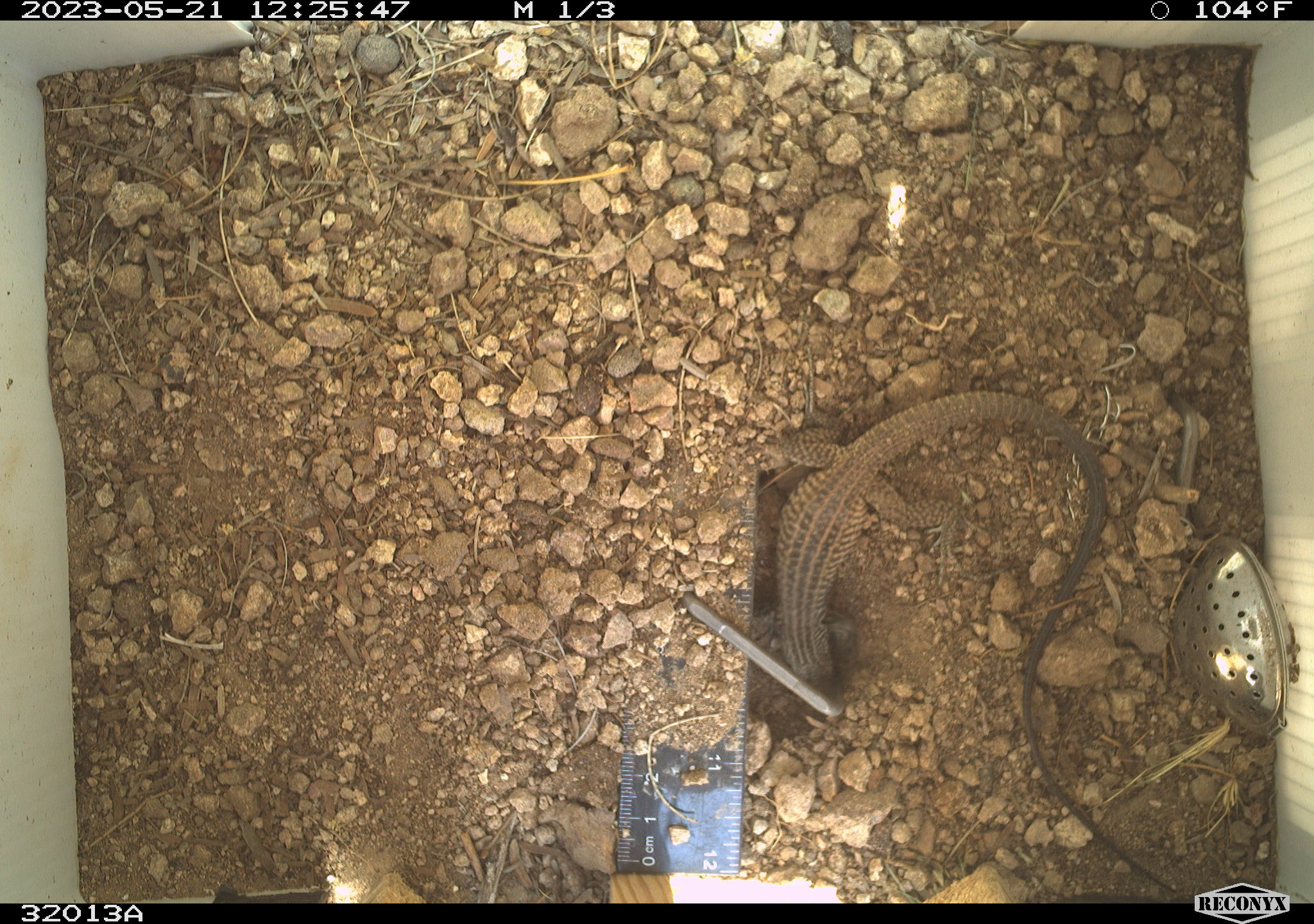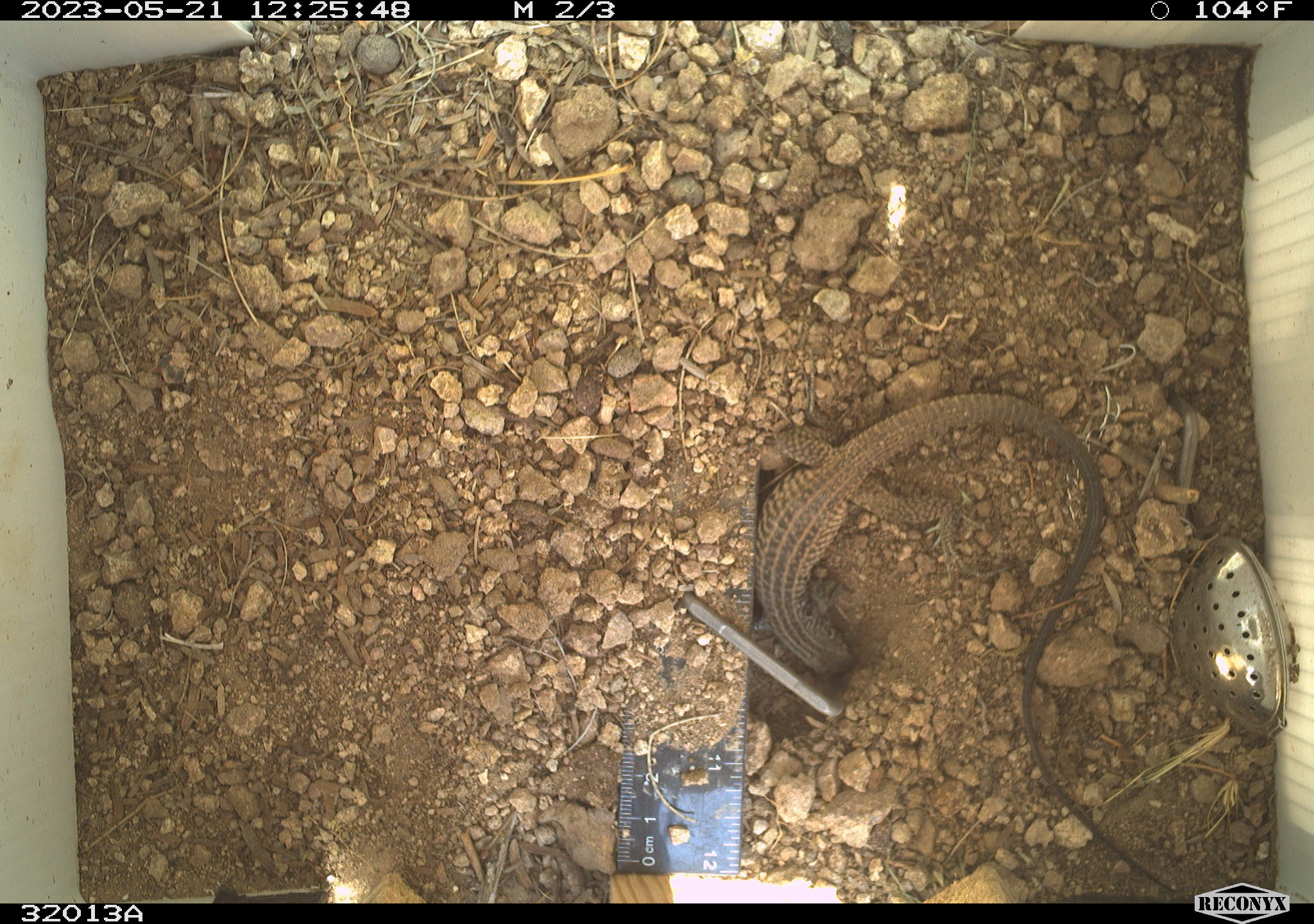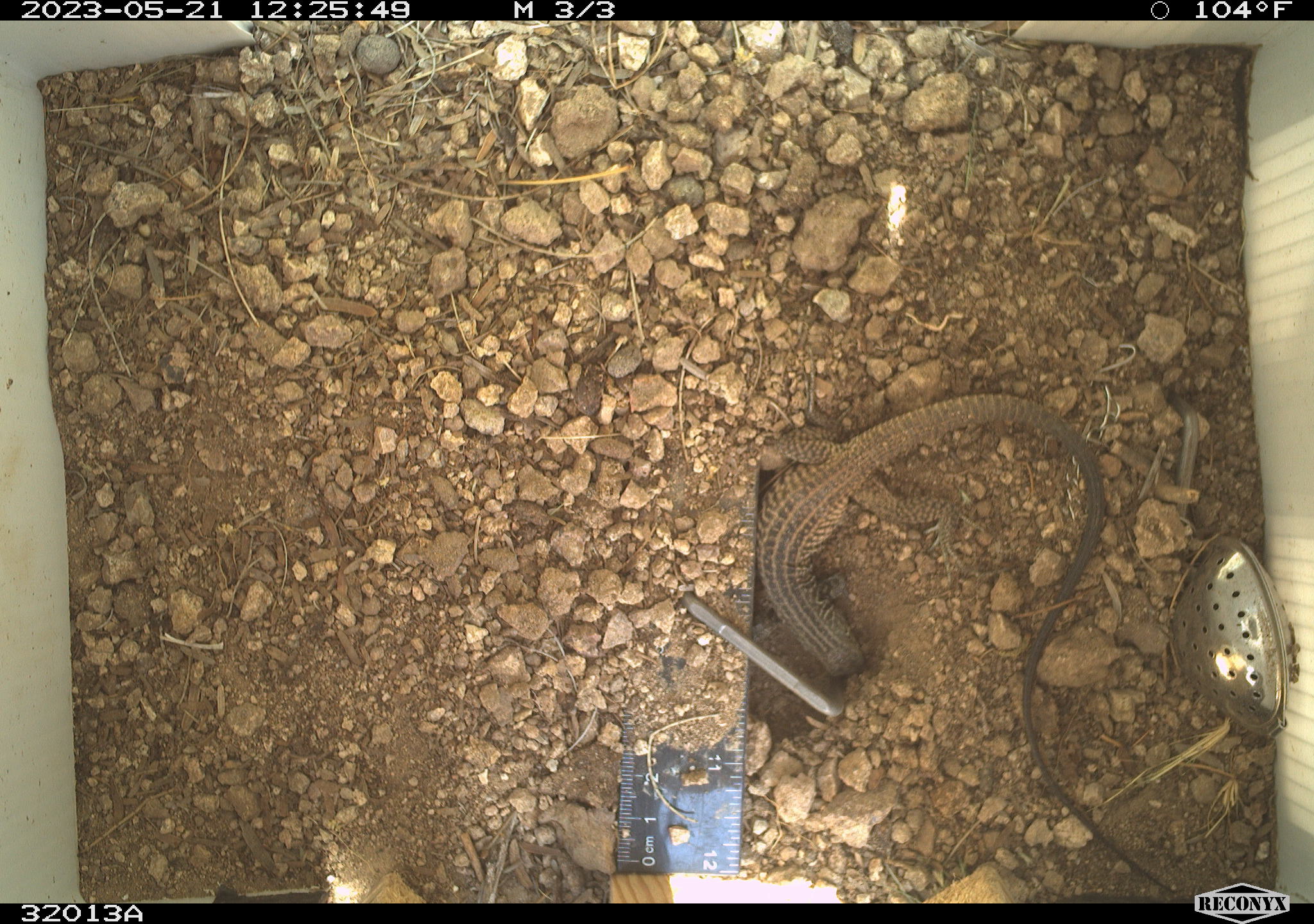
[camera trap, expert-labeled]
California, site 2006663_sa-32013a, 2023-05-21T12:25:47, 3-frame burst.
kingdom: Animalia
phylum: Chordata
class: Reptilia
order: Squamata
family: Teiidae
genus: Aspidoscelis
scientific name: Aspidoscelis tigris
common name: western whiptail